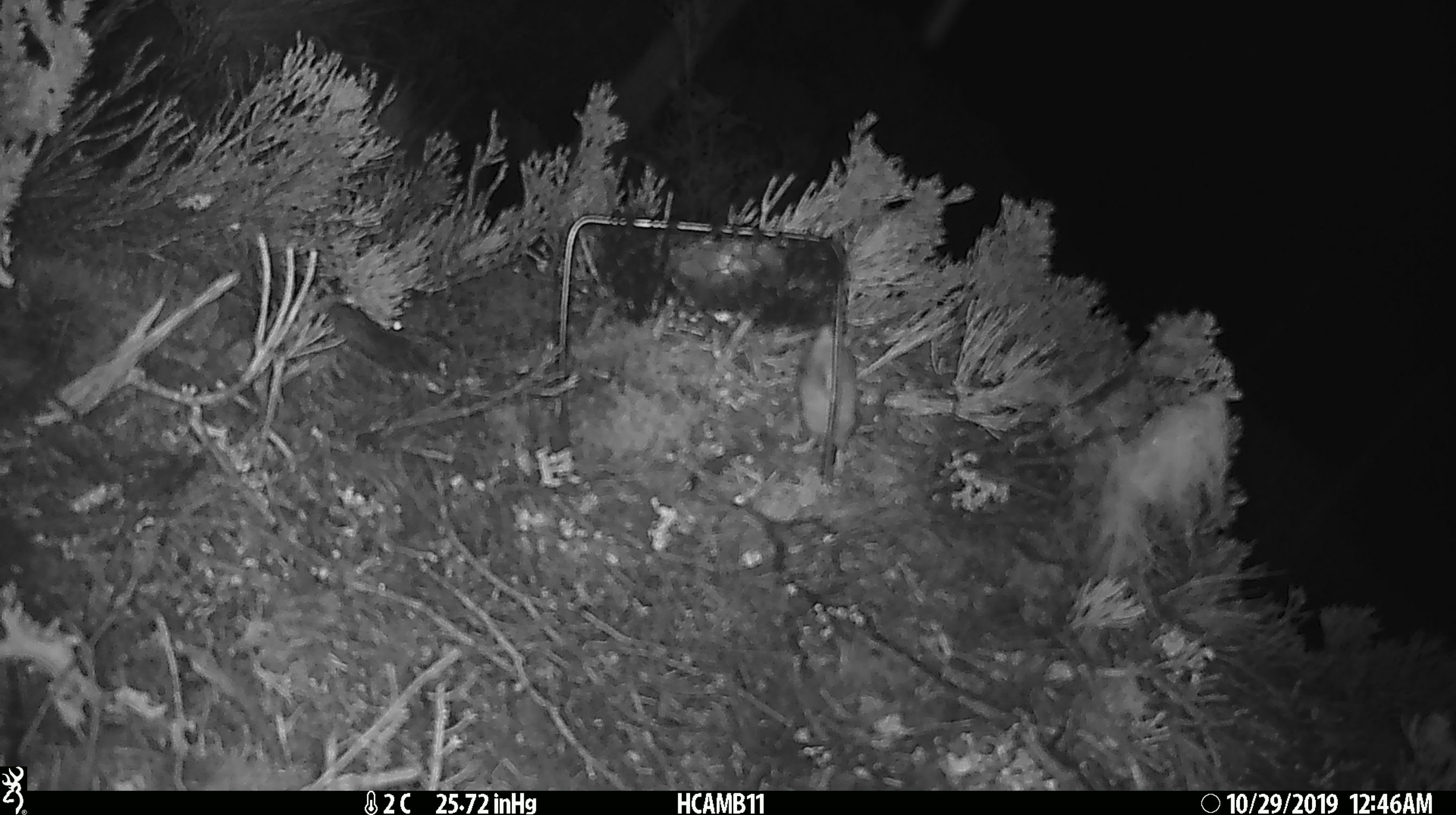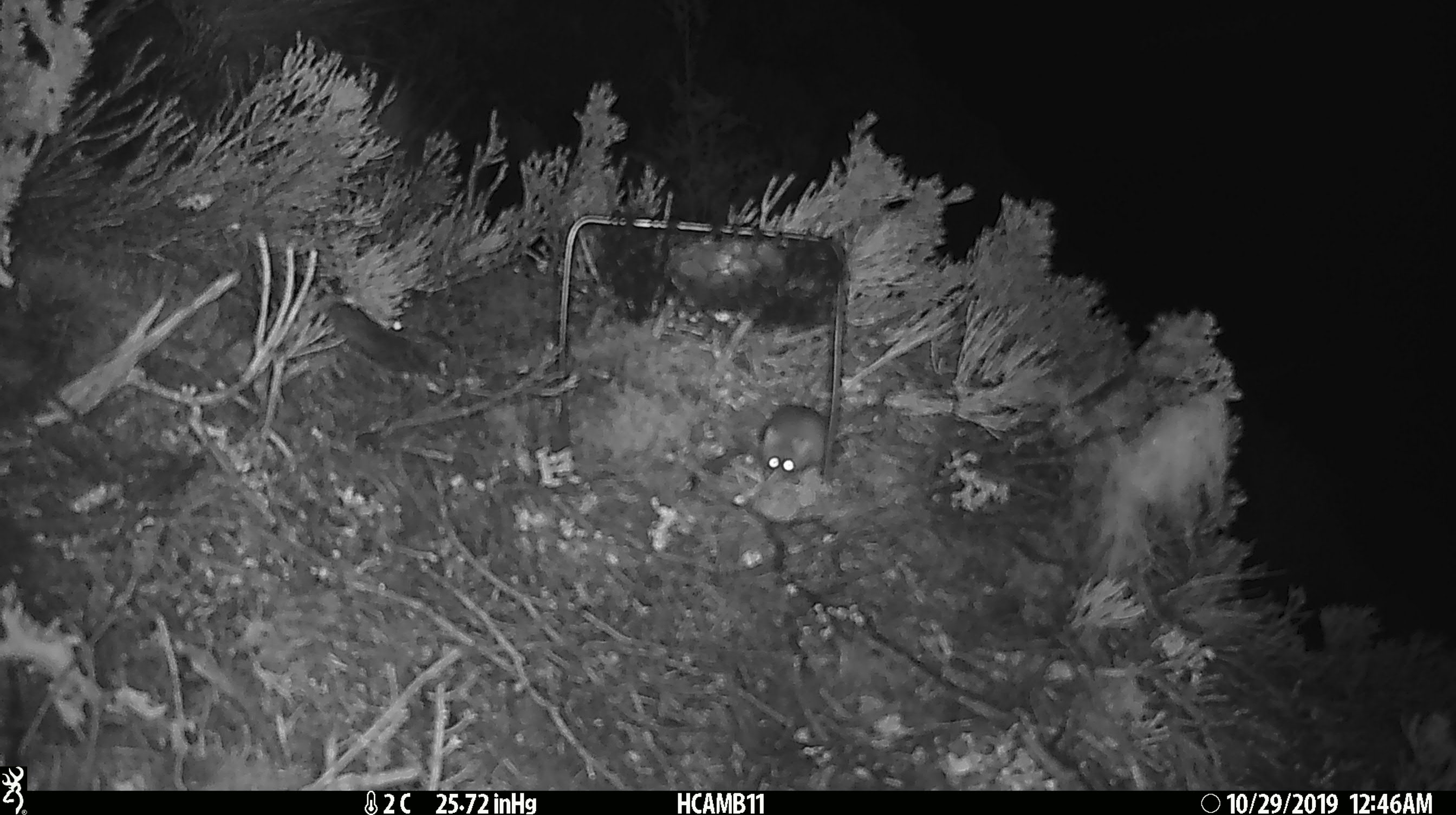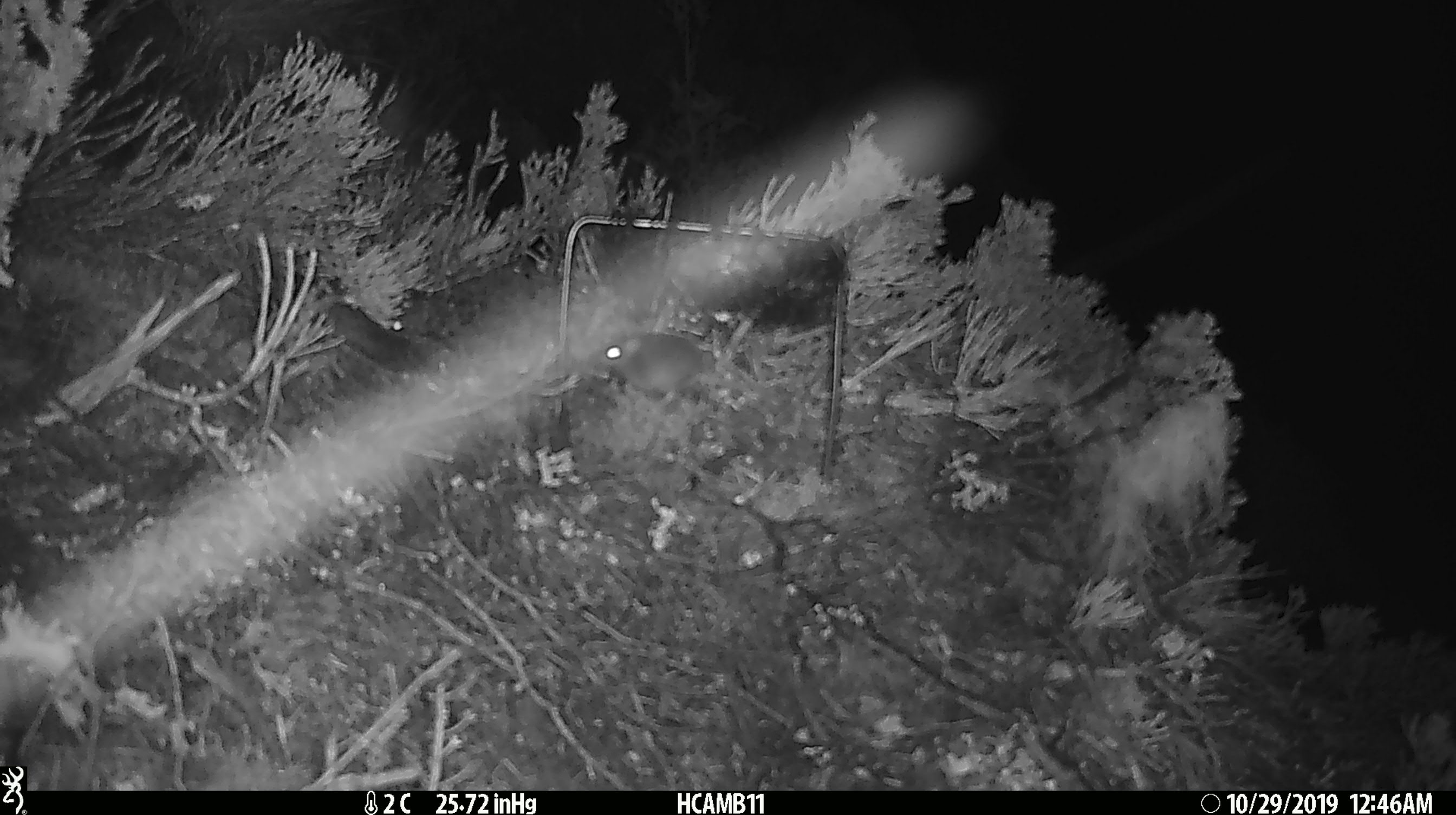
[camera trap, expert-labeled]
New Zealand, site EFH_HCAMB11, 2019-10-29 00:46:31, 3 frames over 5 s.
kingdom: Animalia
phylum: Chordata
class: Mammalia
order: Rodentia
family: Muridae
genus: Mus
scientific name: Mus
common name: mouse